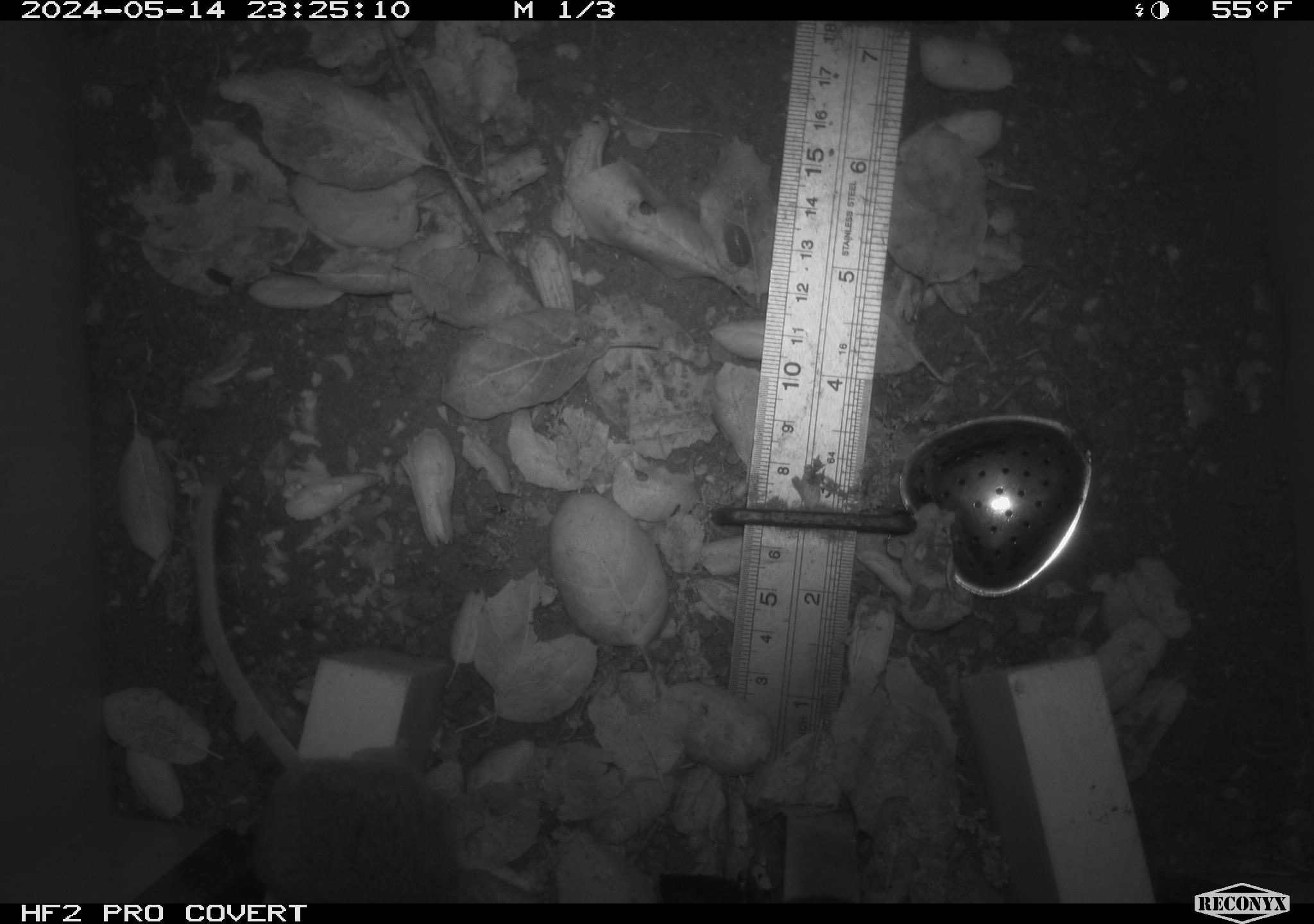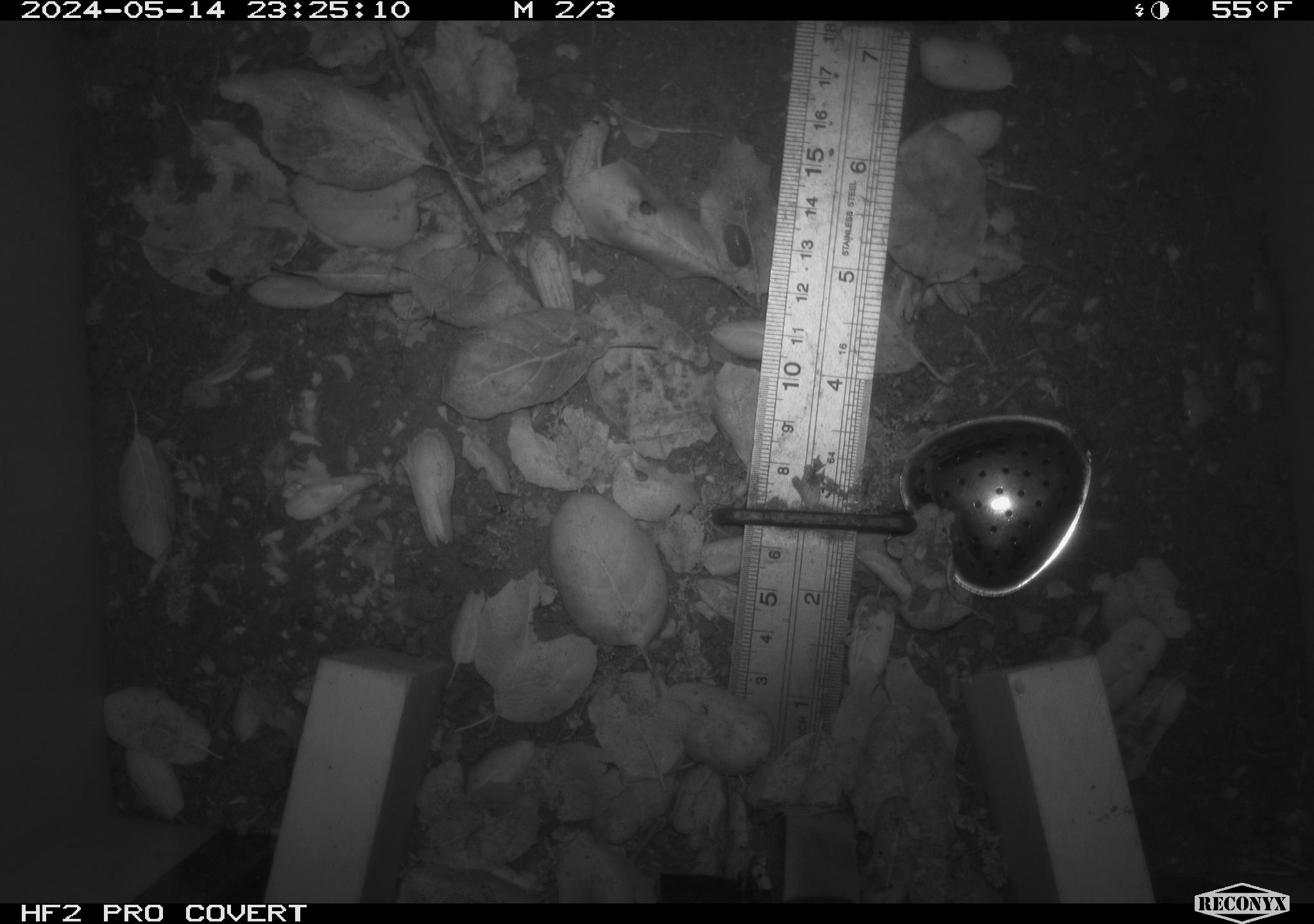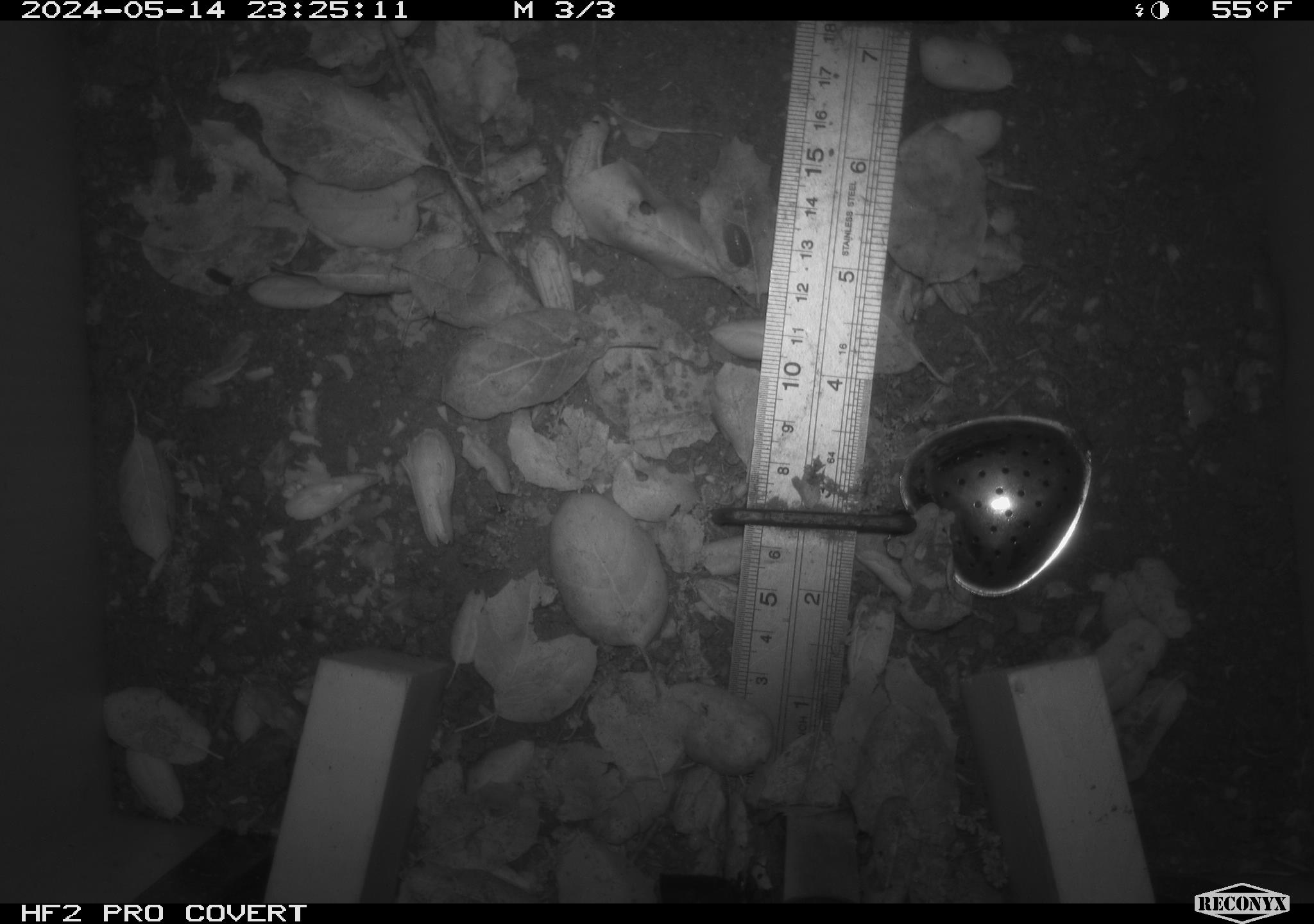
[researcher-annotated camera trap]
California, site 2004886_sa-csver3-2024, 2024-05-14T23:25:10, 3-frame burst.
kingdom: Animalia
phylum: Chordata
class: Mammalia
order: Rodentia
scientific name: Rodentia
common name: rodent